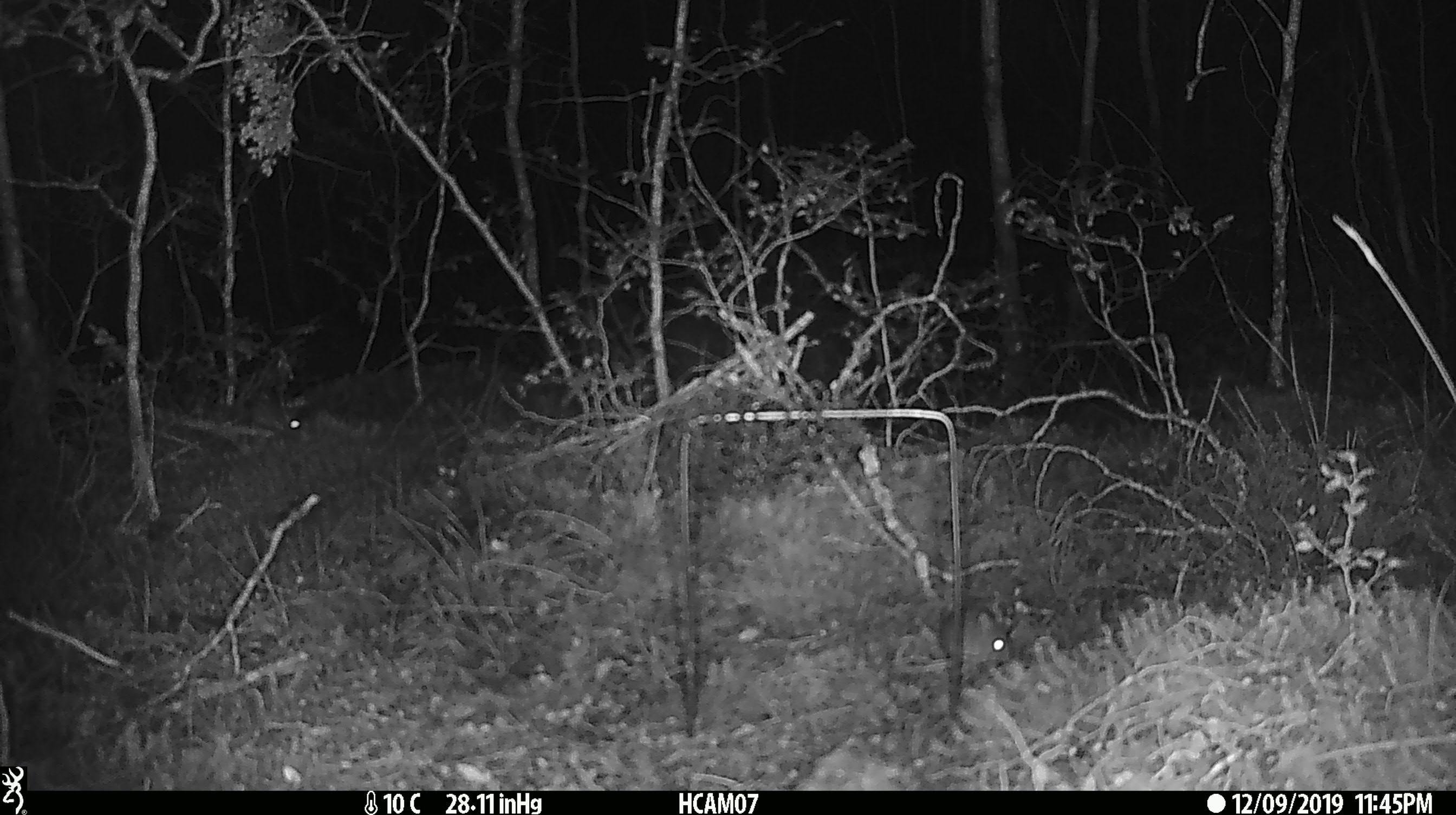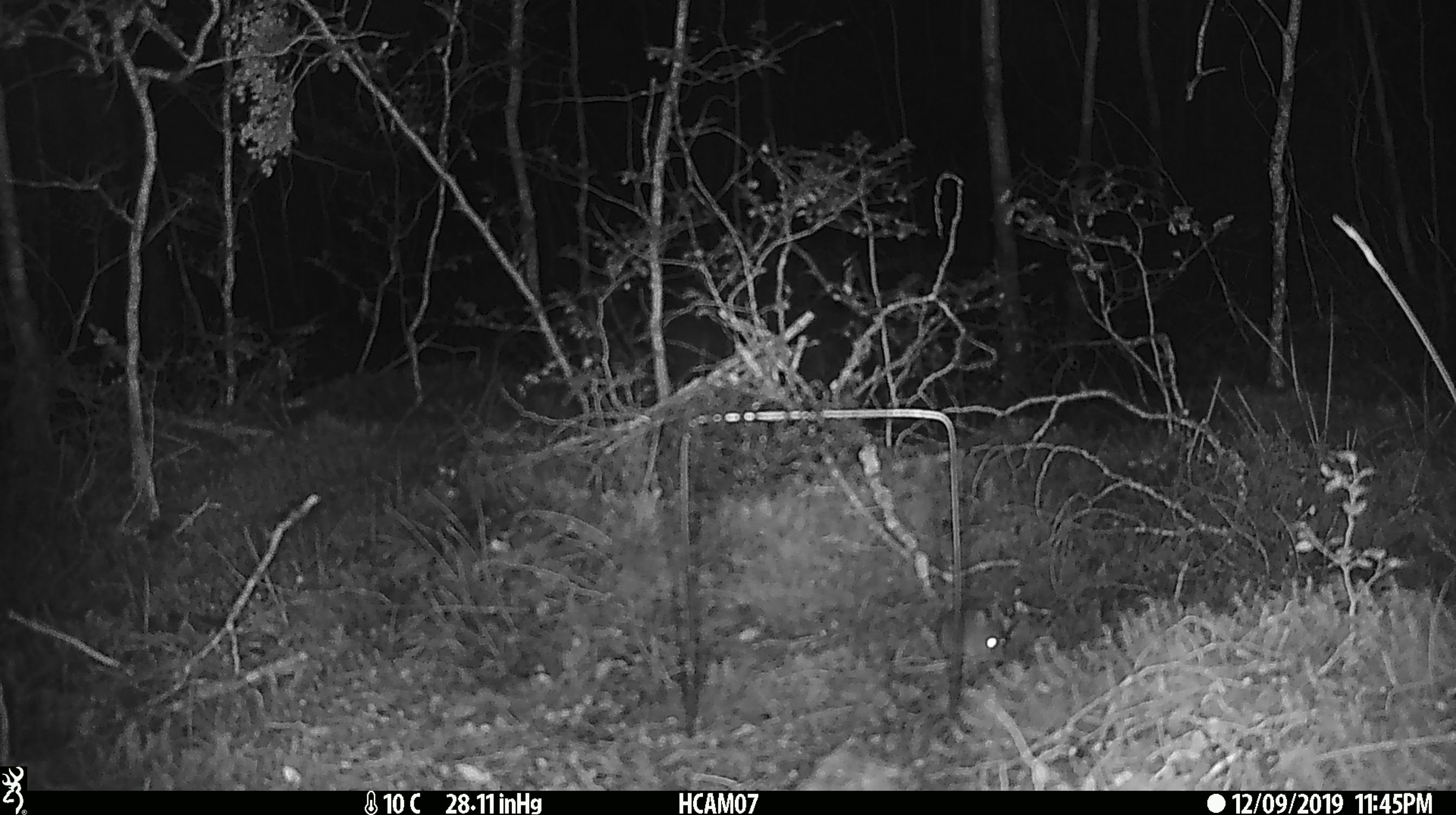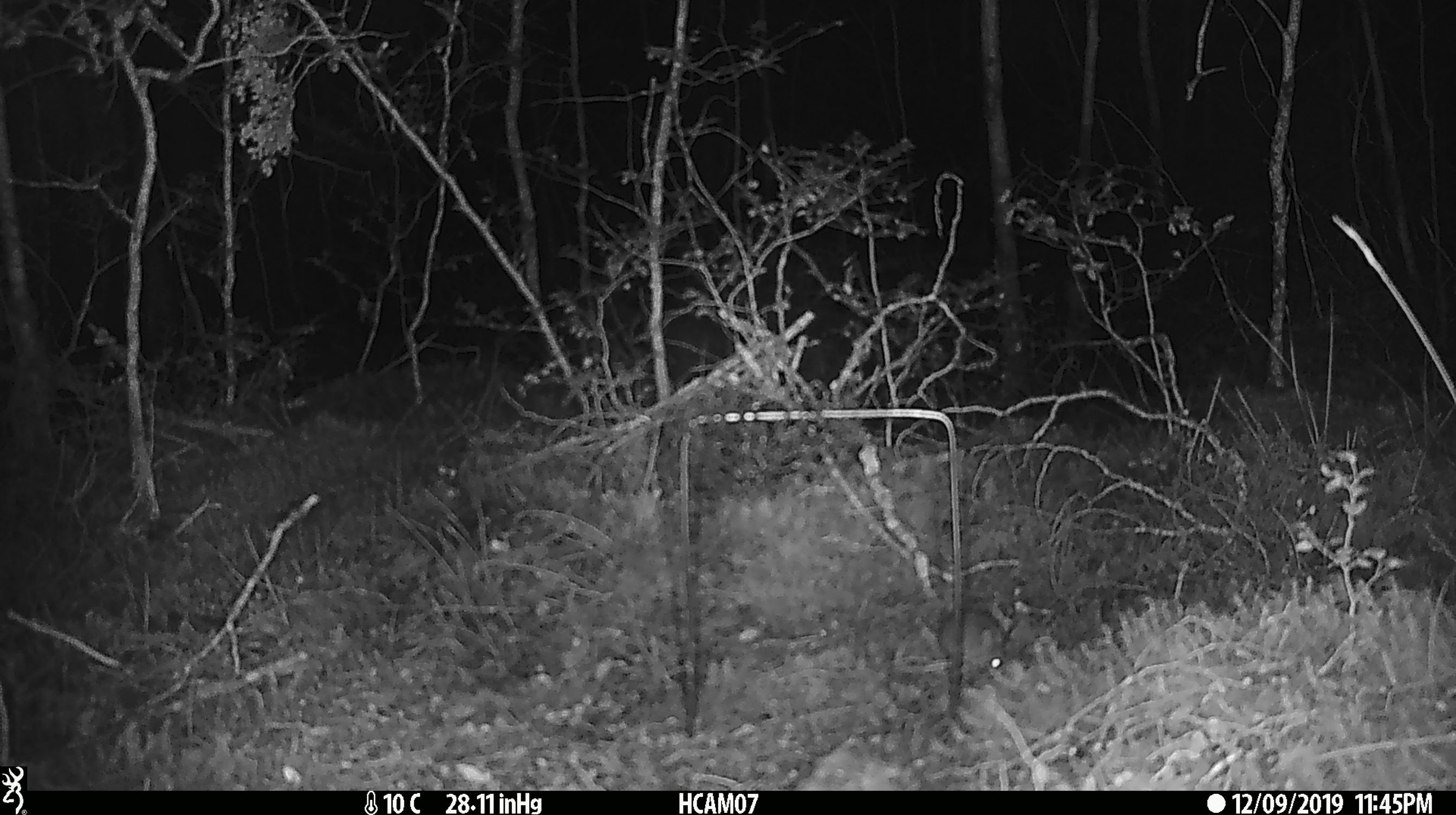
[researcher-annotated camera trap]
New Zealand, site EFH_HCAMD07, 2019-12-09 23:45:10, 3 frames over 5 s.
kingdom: Animalia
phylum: Chordata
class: Mammalia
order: Rodentia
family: Muridae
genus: Mus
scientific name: Mus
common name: mouse